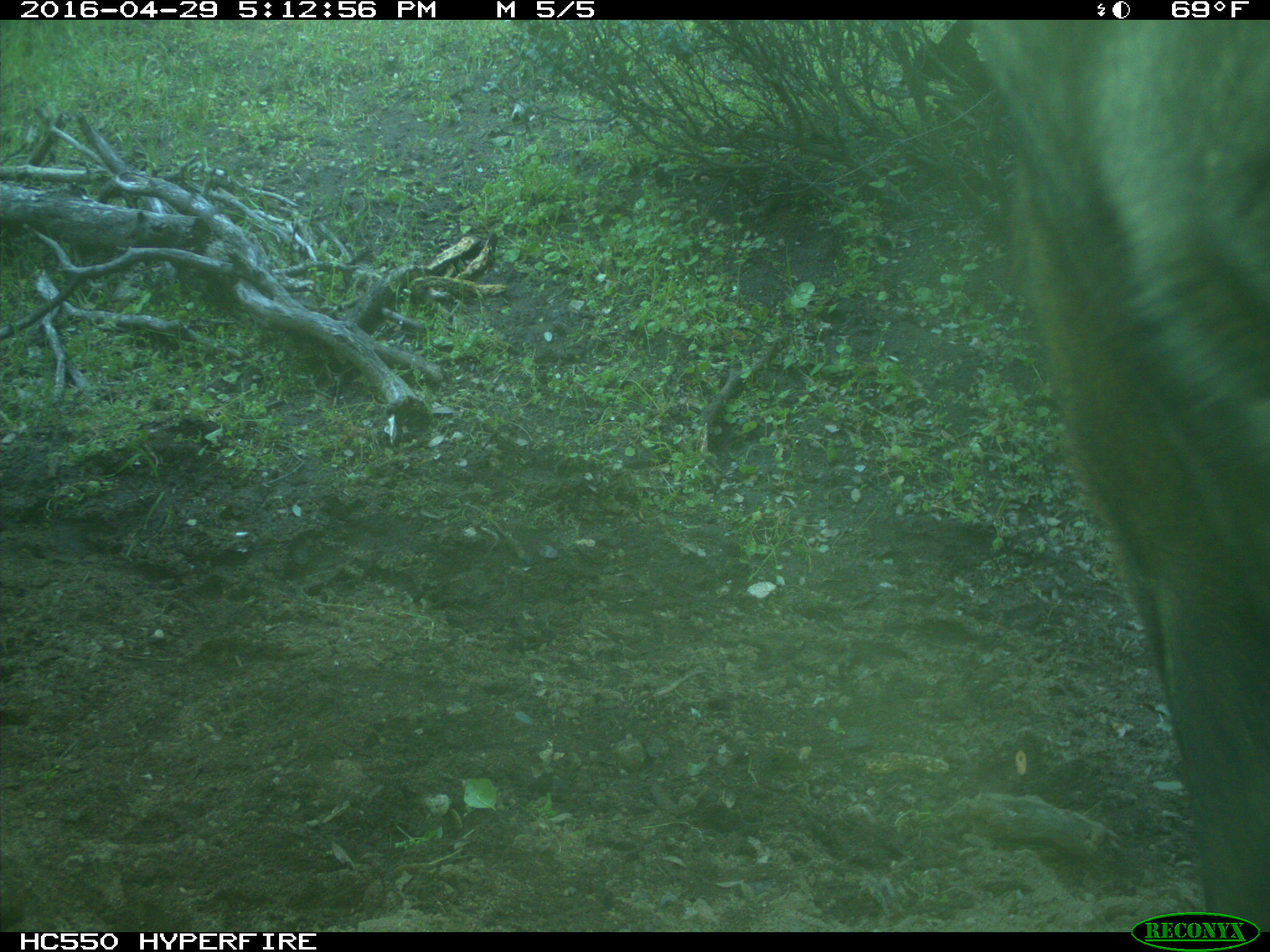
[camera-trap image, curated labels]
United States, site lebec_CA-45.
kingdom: Animalia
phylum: Chordata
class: Mammalia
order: Artiodactyla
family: Bovidae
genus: Bos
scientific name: Bos taurus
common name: domestic cow